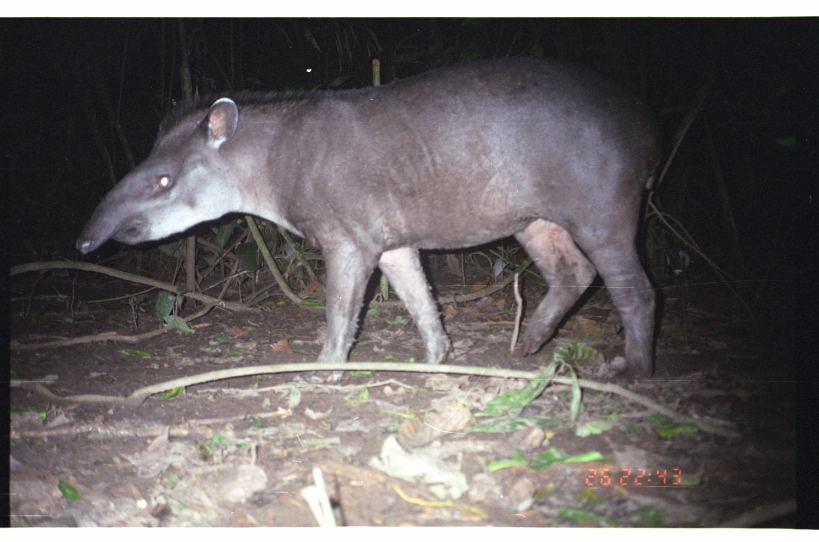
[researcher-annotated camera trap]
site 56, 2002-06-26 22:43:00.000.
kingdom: Animalia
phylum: Chordata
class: Mammalia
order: Perissodactyla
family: Tapiridae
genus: Tapirus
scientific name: Tapirus terrestris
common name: south american tapir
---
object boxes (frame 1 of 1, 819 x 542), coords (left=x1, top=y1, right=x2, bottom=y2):
tapirus terrestris: (left=72, top=50, right=671, bottom=382)